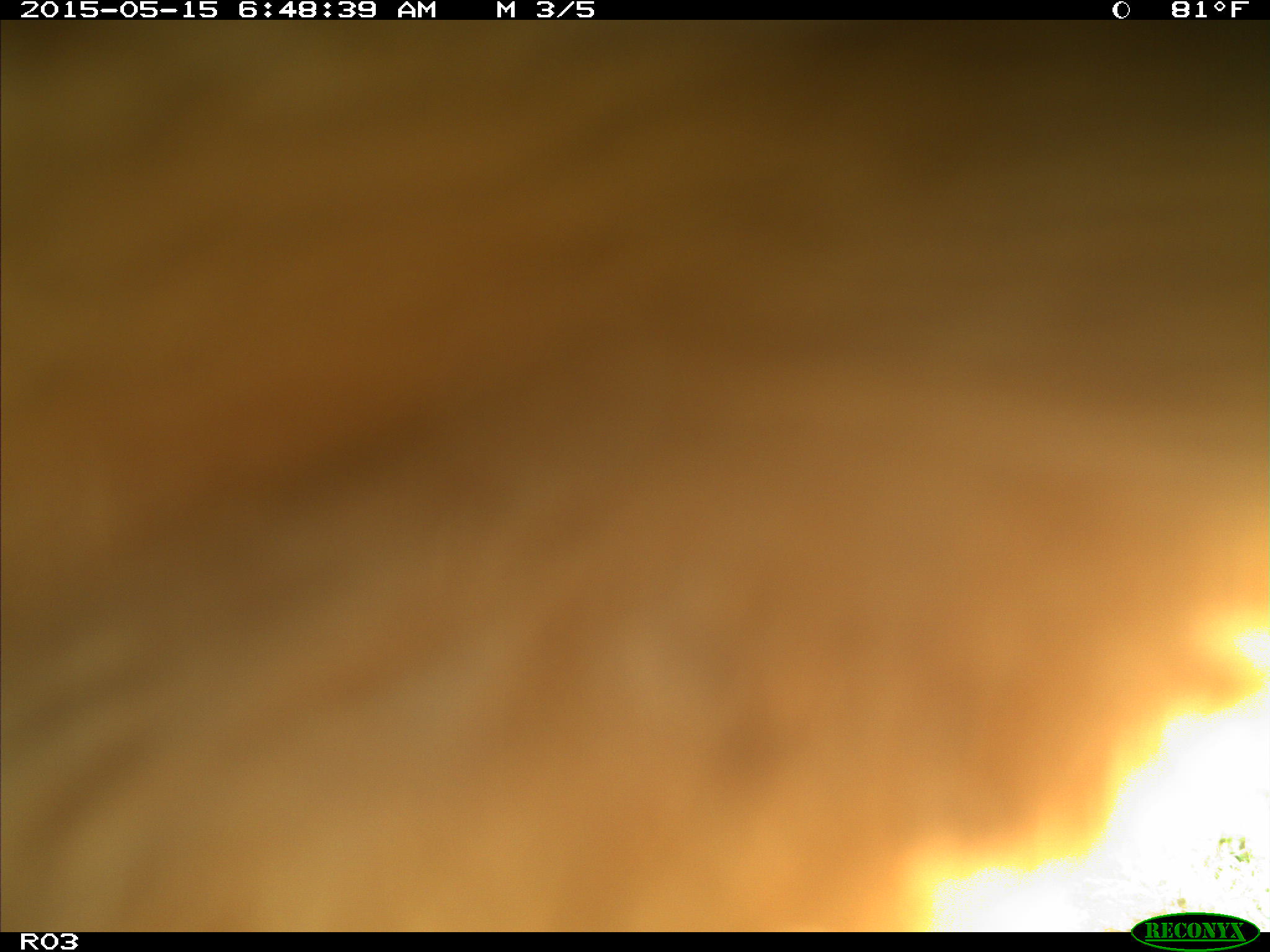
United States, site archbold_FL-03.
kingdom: Animalia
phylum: Chordata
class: Mammalia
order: Artiodactyla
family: Bovidae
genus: Bos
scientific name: Bos taurus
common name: domestic cow